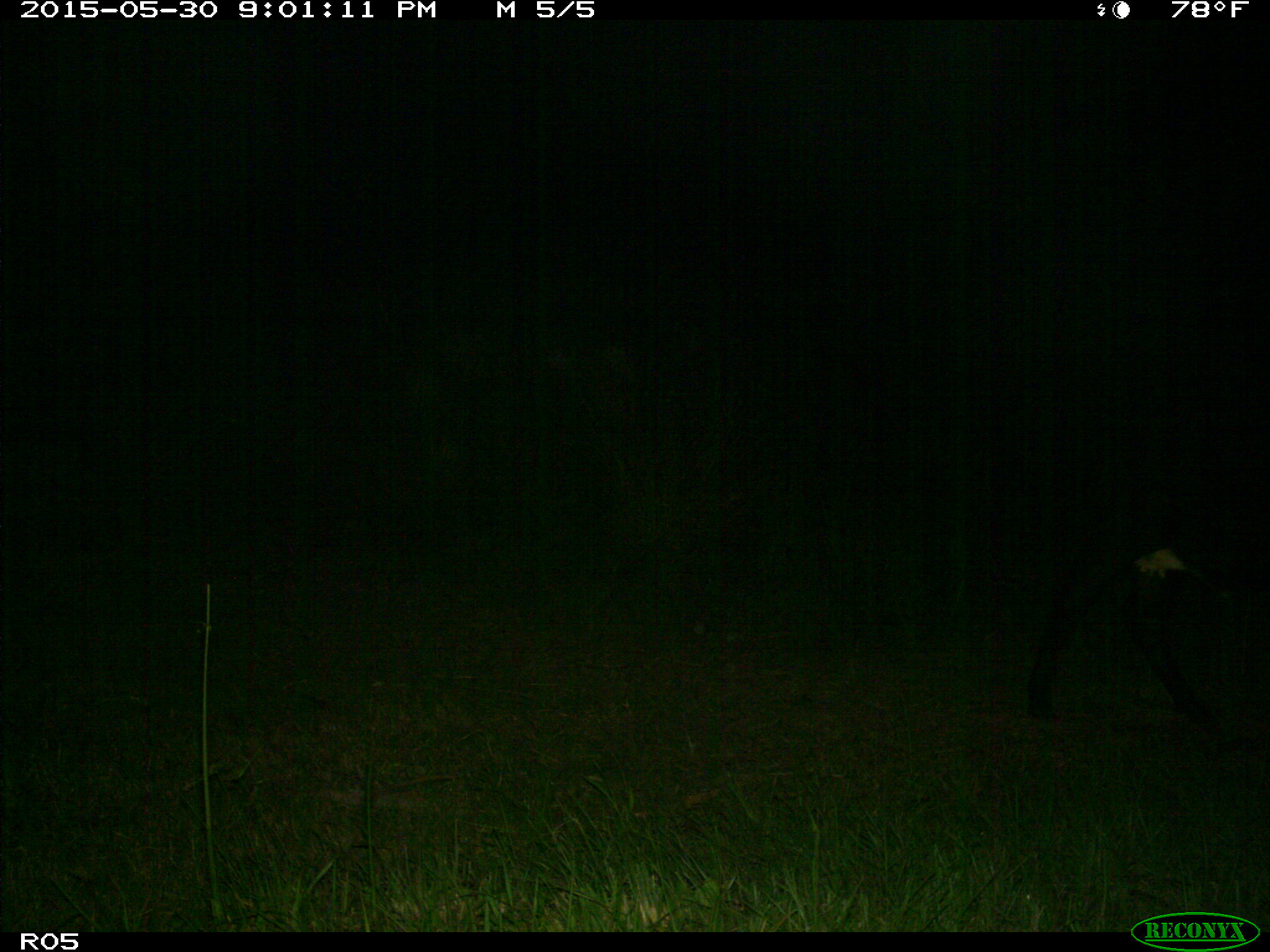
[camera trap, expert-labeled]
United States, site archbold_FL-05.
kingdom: Animalia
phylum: Chordata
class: Mammalia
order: Artiodactyla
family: Bovidae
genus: Bos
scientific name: Bos taurus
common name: domestic cow